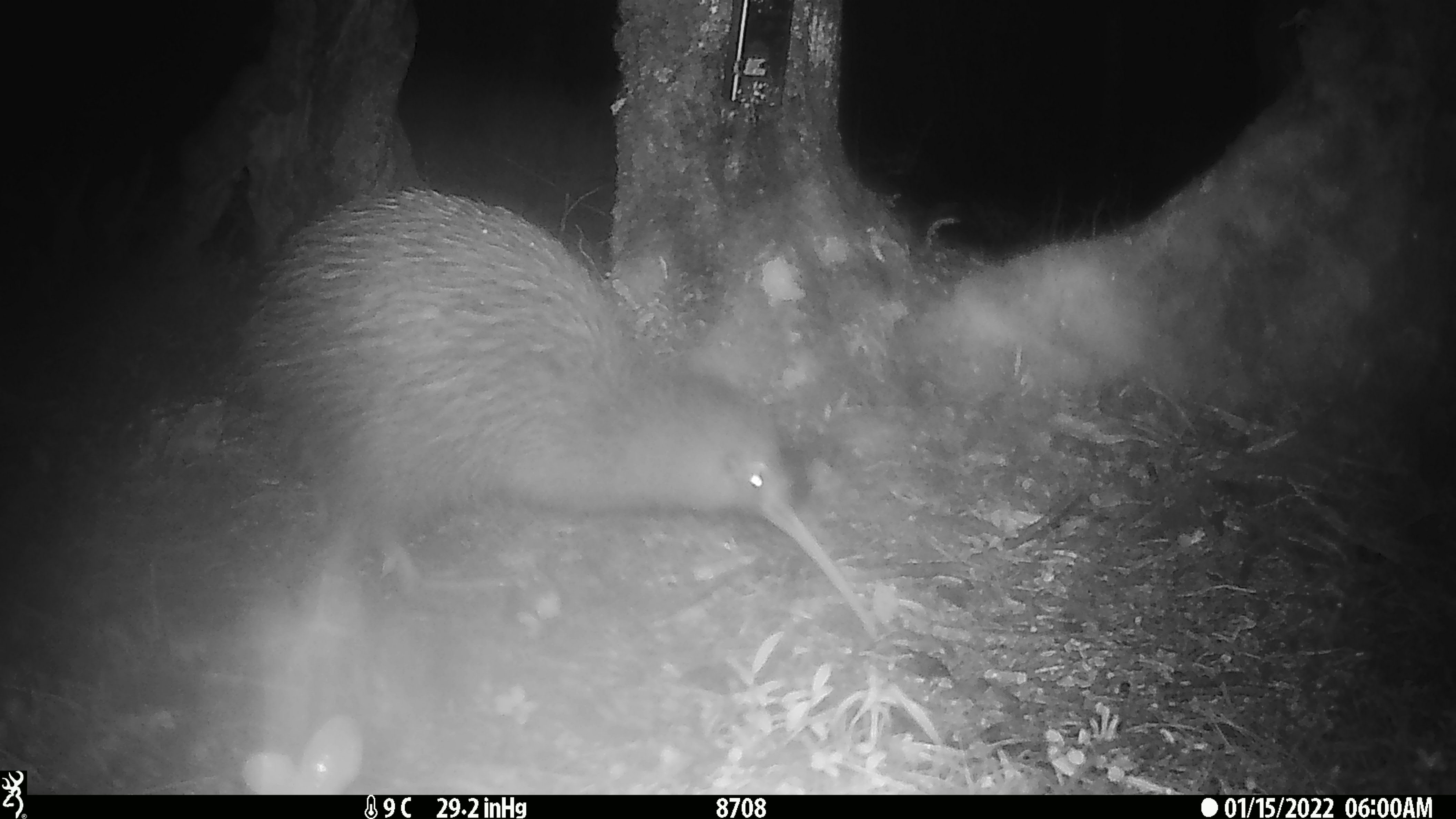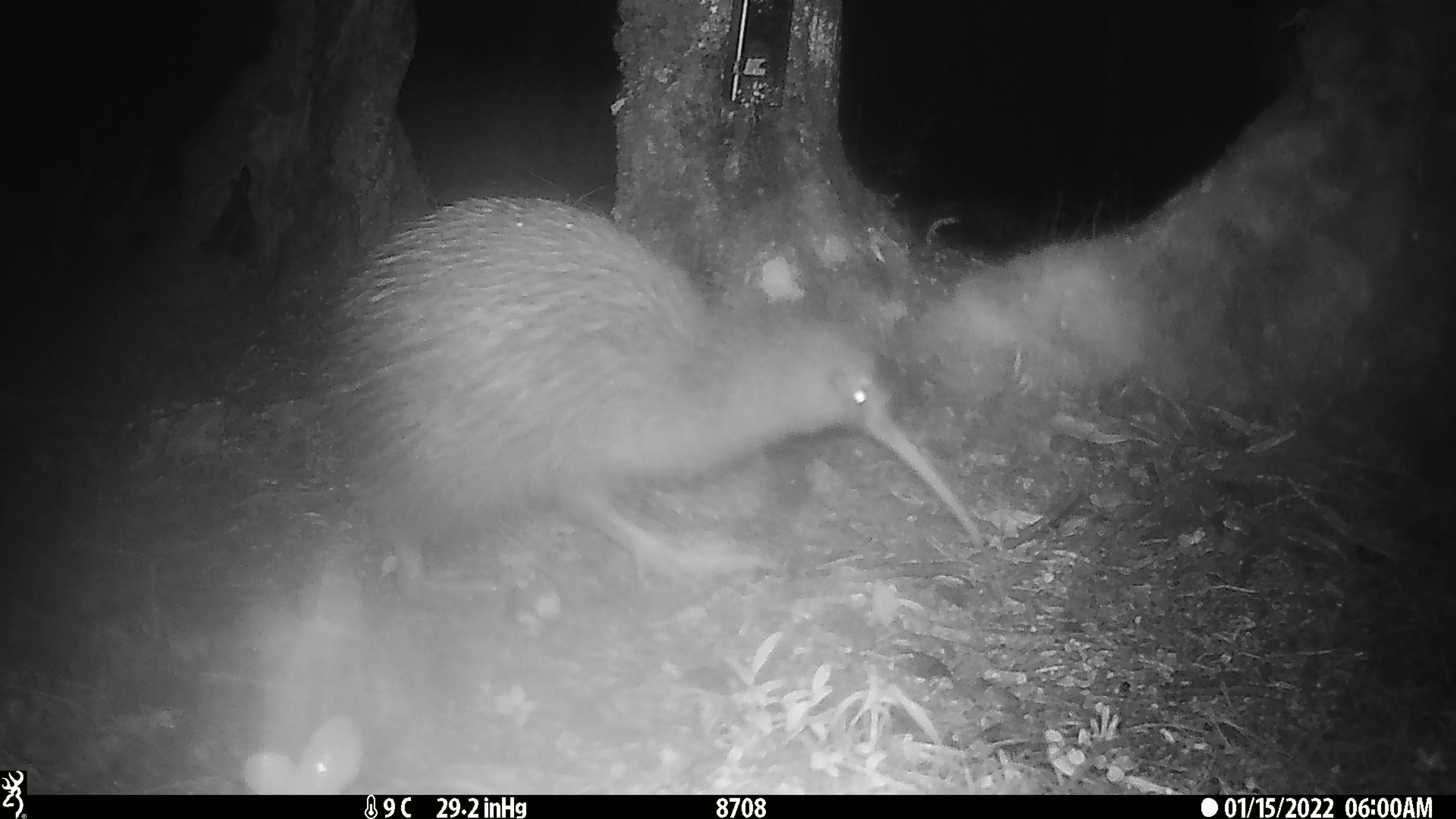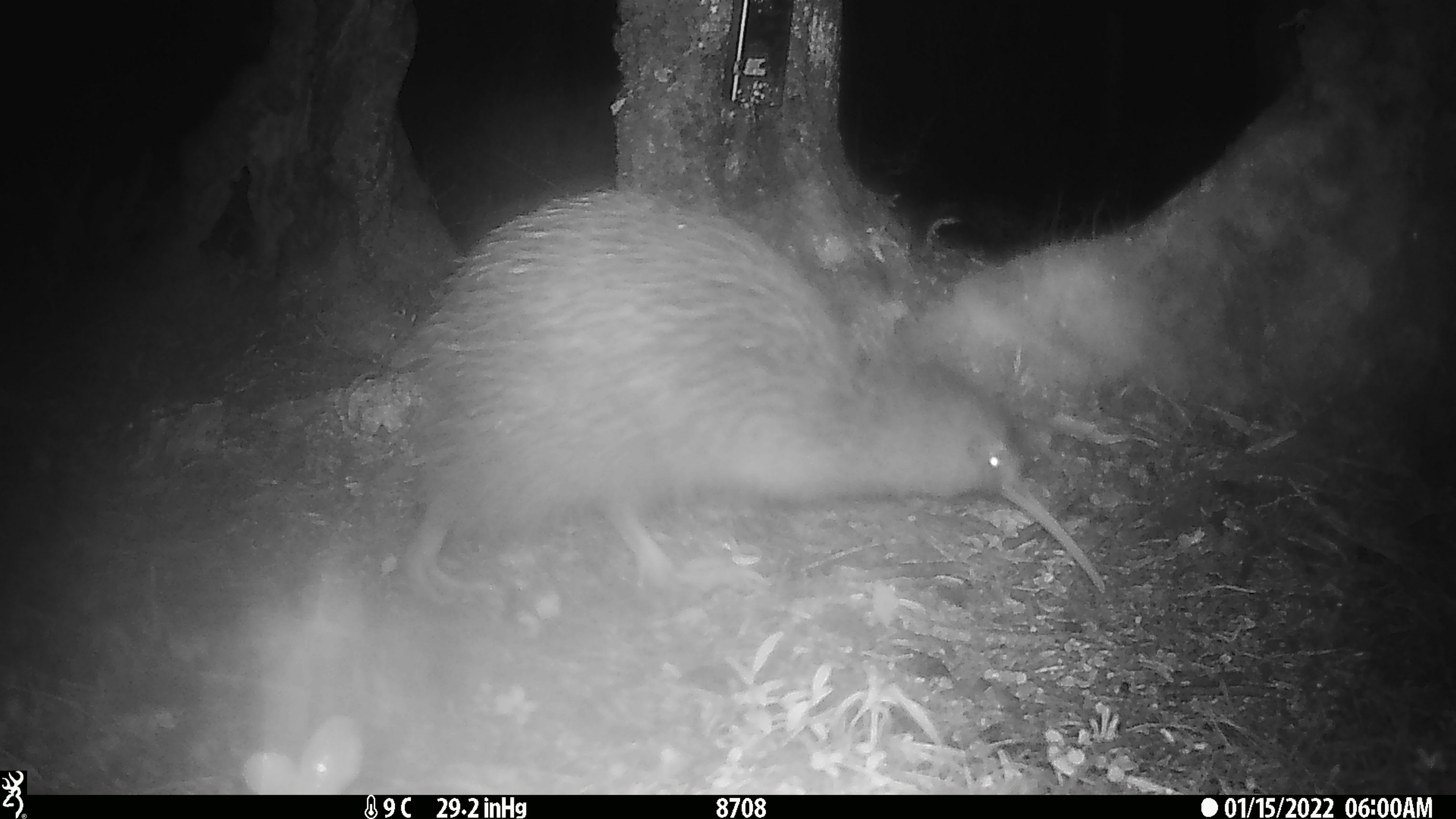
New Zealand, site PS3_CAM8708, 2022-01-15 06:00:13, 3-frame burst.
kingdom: Animalia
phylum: Chordata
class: Aves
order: Apterygiformes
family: Apterygidae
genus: Apteryx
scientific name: Apteryx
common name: kiwi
Kiwi (Apteryx).